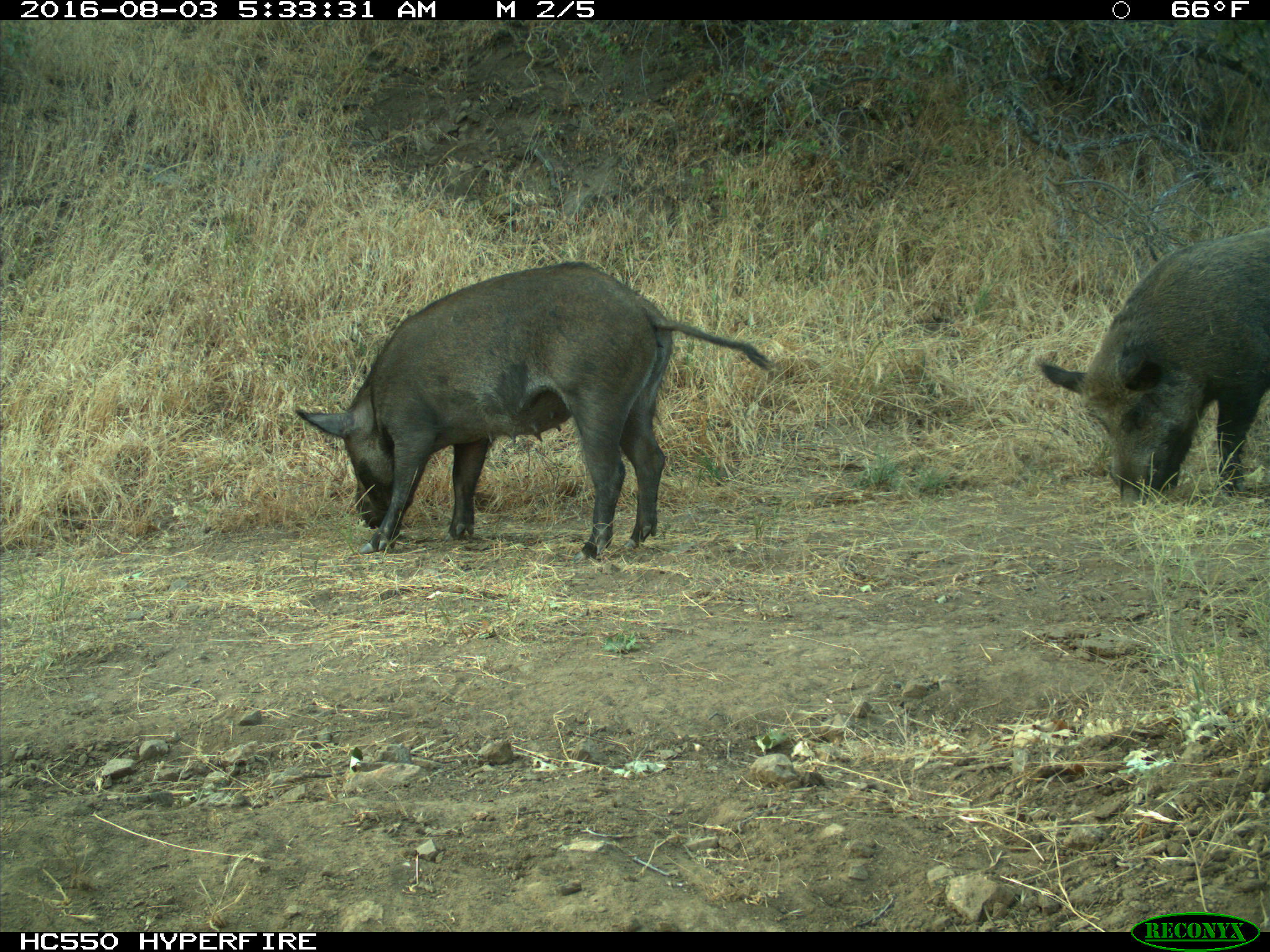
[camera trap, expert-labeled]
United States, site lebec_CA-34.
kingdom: Animalia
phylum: Chordata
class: Mammalia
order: Artiodactyla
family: Suidae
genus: Sus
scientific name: Sus scrofa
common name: wild boar